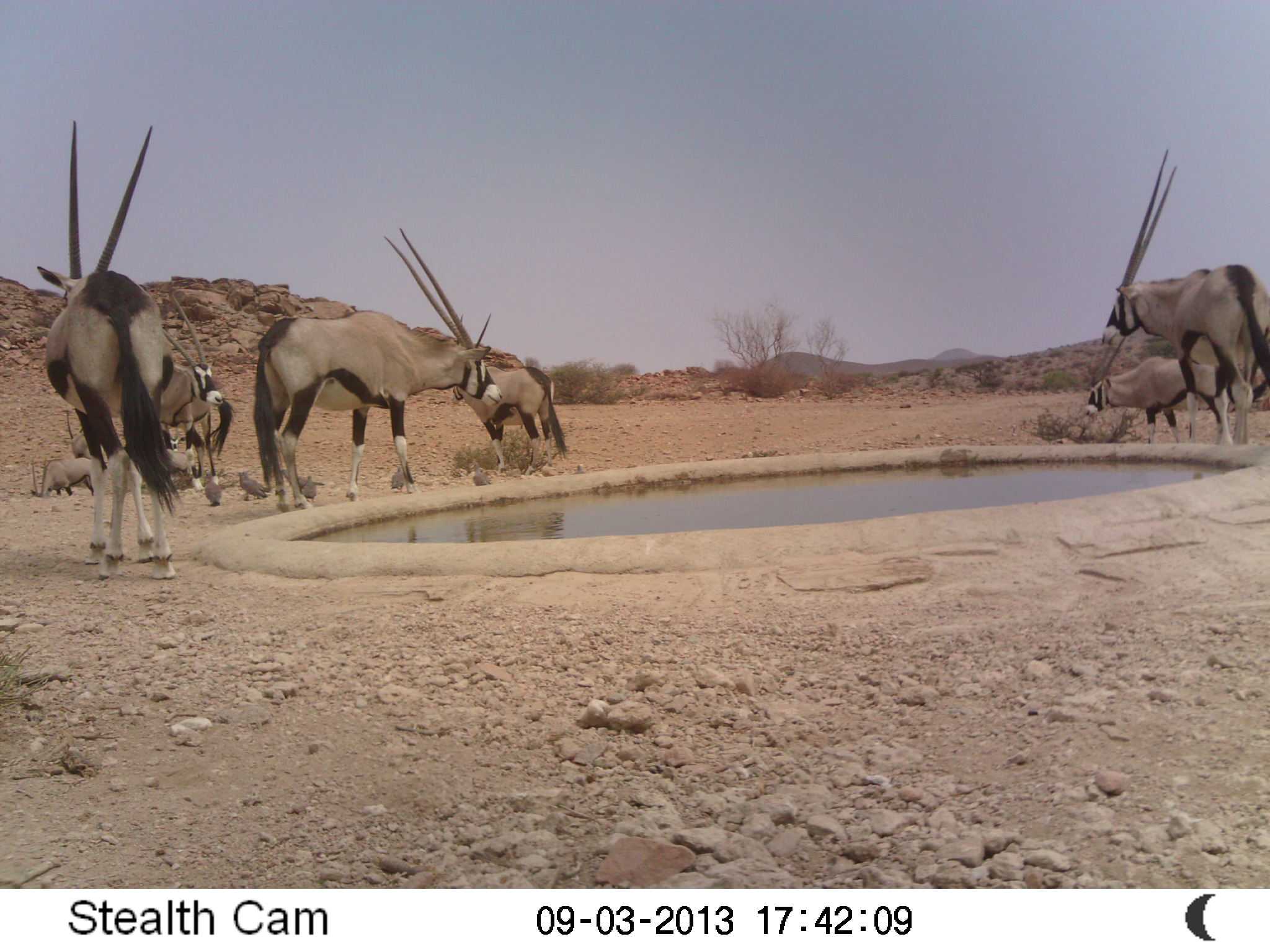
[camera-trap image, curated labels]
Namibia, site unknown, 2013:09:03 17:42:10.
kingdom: Animalia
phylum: Chordata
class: Mammalia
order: Artiodactyla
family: Bovidae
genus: Oryx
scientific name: Oryx gazella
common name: gemsbok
Oryx gazella (gemsbok).